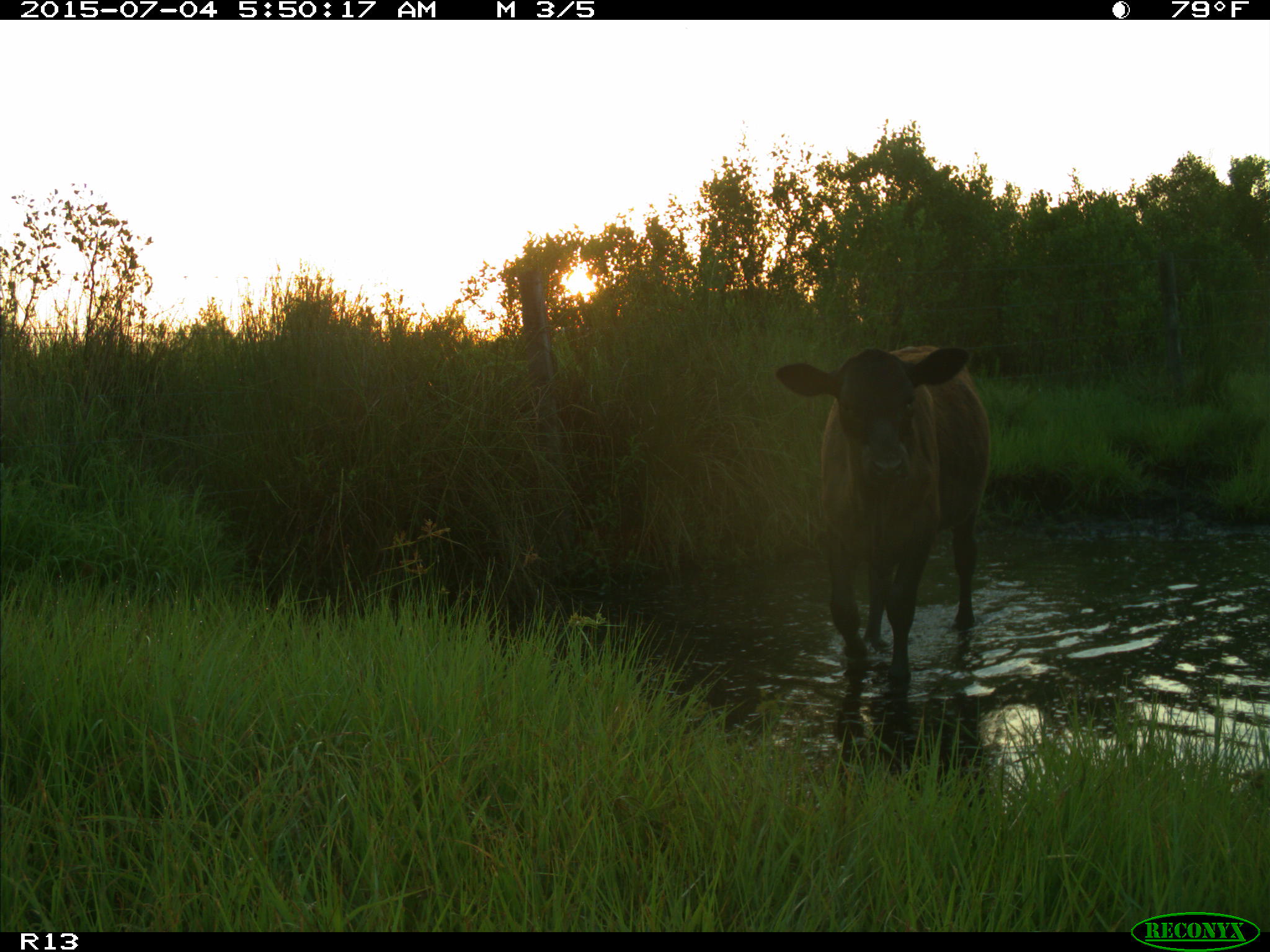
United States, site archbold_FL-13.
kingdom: Animalia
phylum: Chordata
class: Mammalia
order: Artiodactyla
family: Bovidae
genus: Bos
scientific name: Bos taurus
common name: domestic cow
Bos taurus (domestic cow).